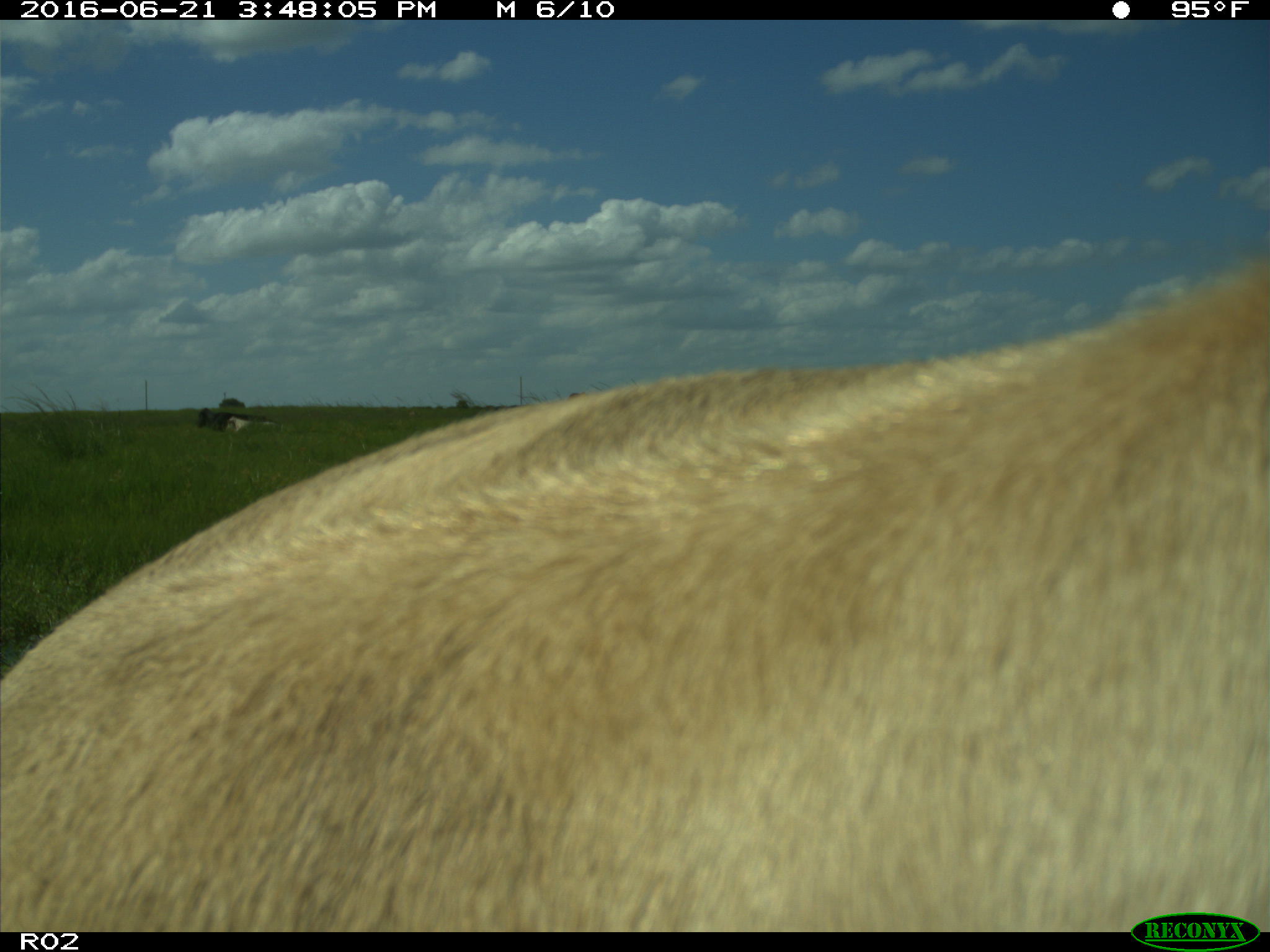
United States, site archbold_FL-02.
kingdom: Animalia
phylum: Chordata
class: Mammalia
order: Artiodactyla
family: Bovidae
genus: Bos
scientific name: Bos taurus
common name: domestic cow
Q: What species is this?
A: Bos taurus (domestic cow).